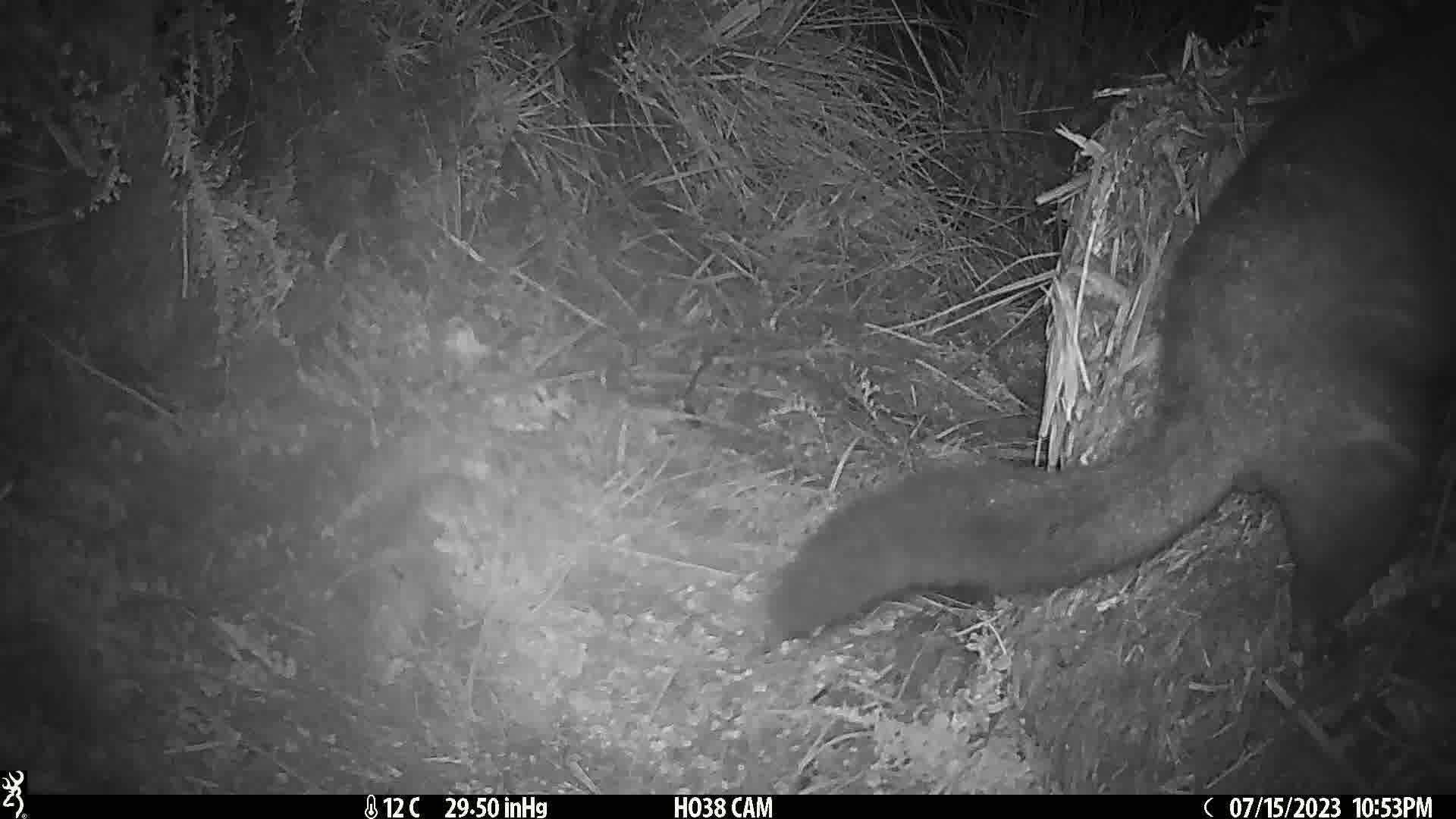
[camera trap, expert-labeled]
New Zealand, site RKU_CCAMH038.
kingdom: Animalia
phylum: Chordata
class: Mammalia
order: Diprotodontia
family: Phalangeridae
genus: Trichosurus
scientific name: Trichosurus vulpecula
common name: common brushtail possum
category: possum